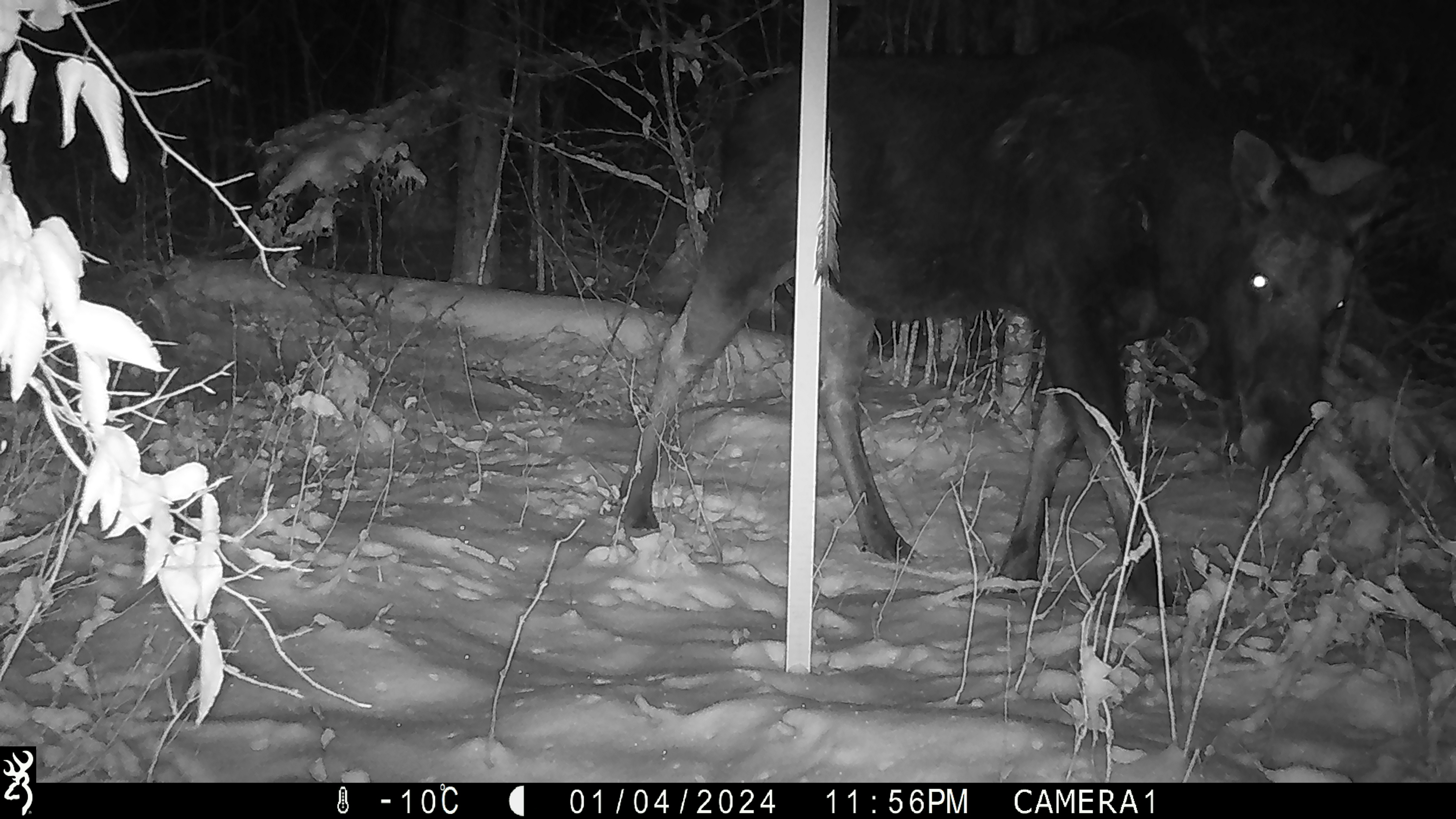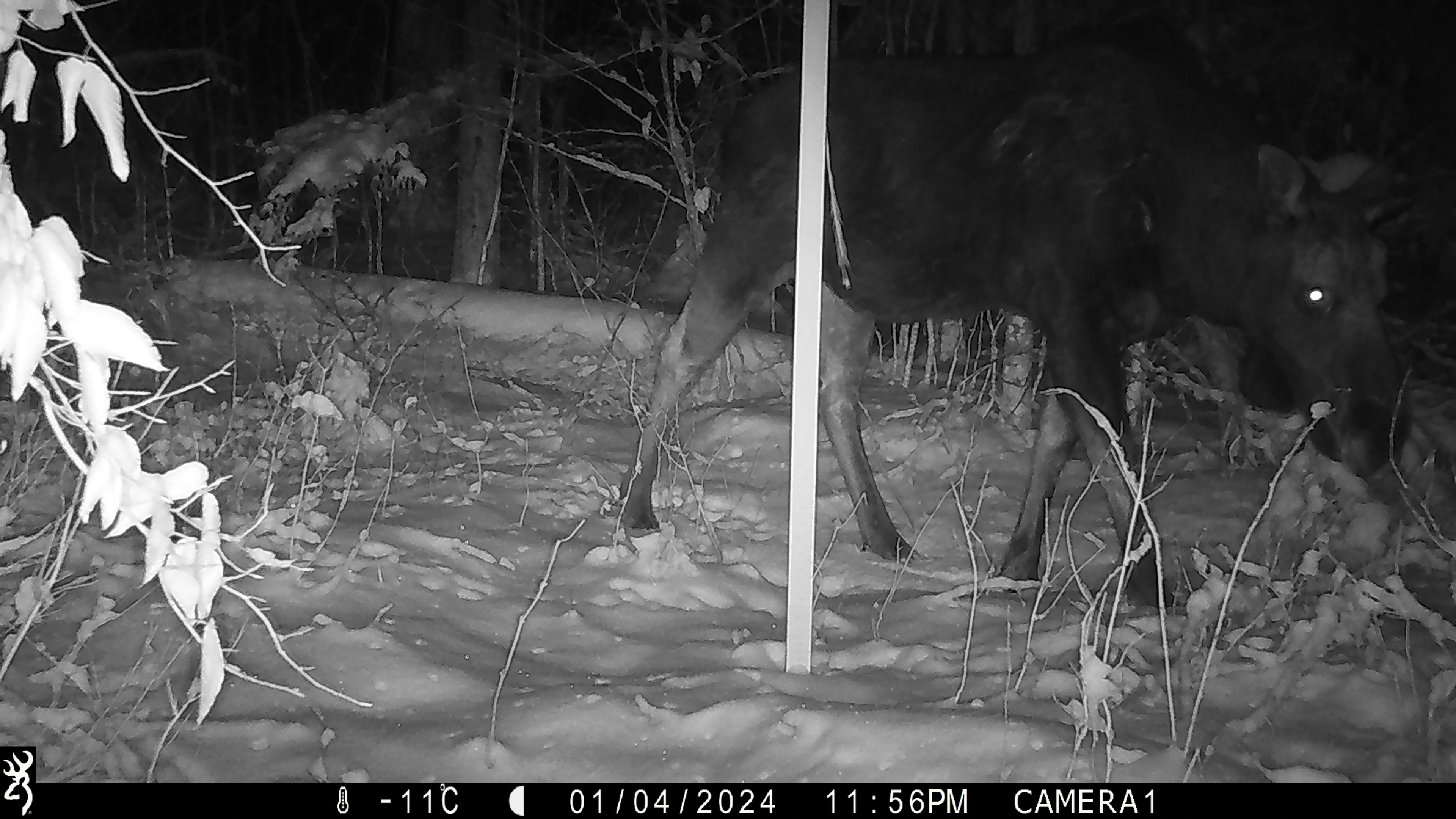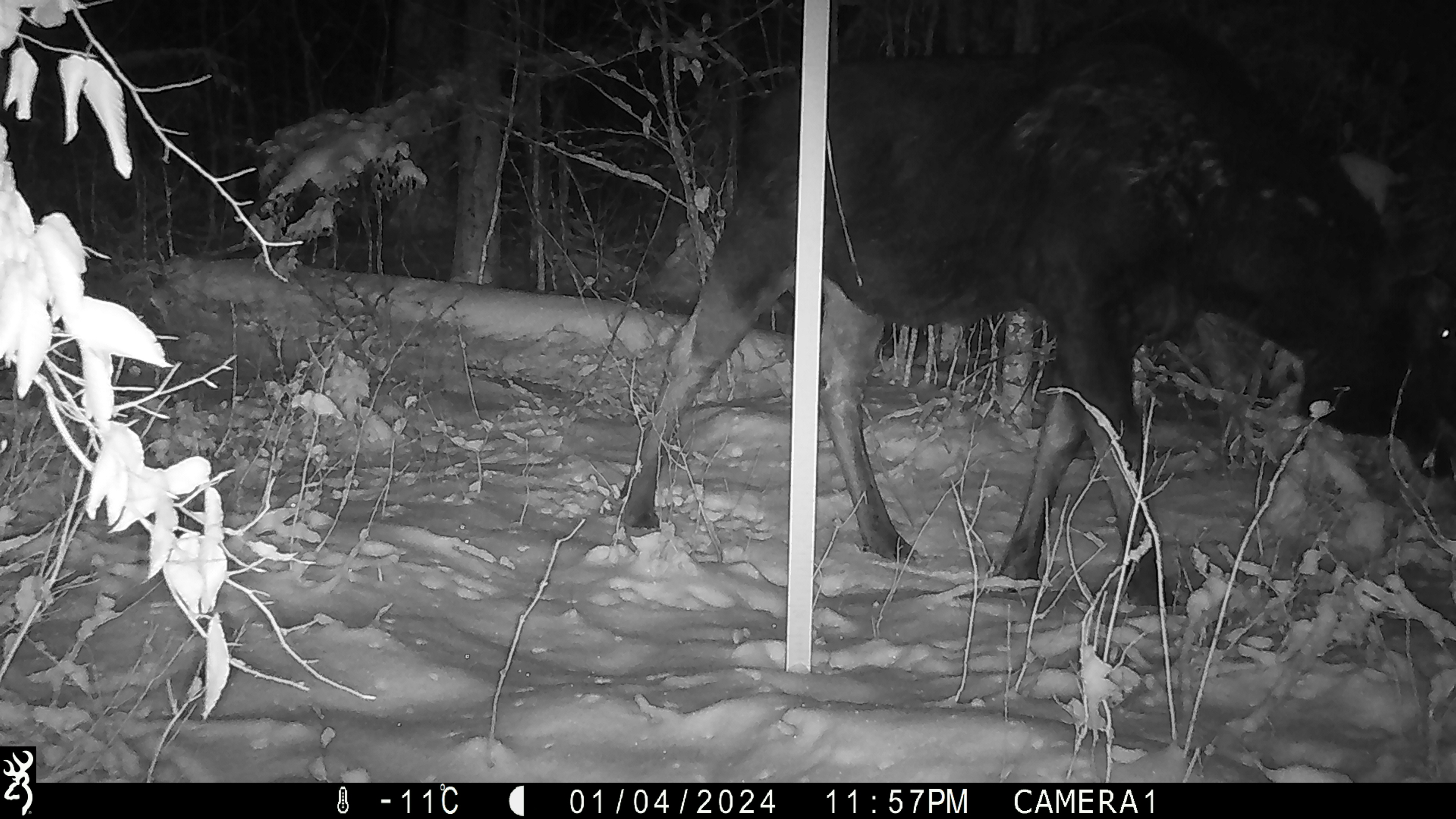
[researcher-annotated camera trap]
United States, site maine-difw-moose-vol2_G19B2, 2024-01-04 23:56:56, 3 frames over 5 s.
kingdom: Animalia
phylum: Chordata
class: Mammalia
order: Artiodactyla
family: Cervidae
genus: Alces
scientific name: Alces alces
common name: moose